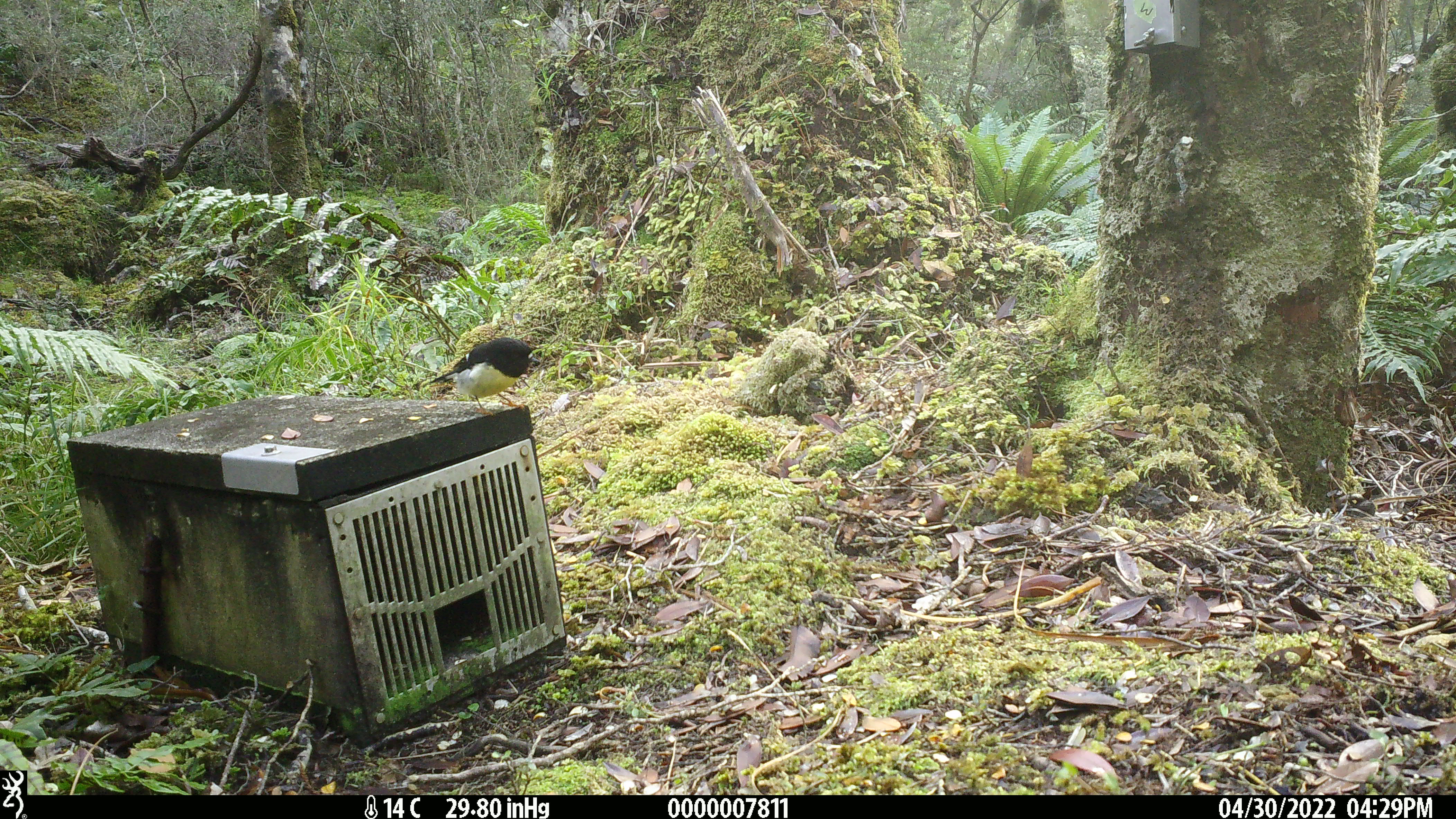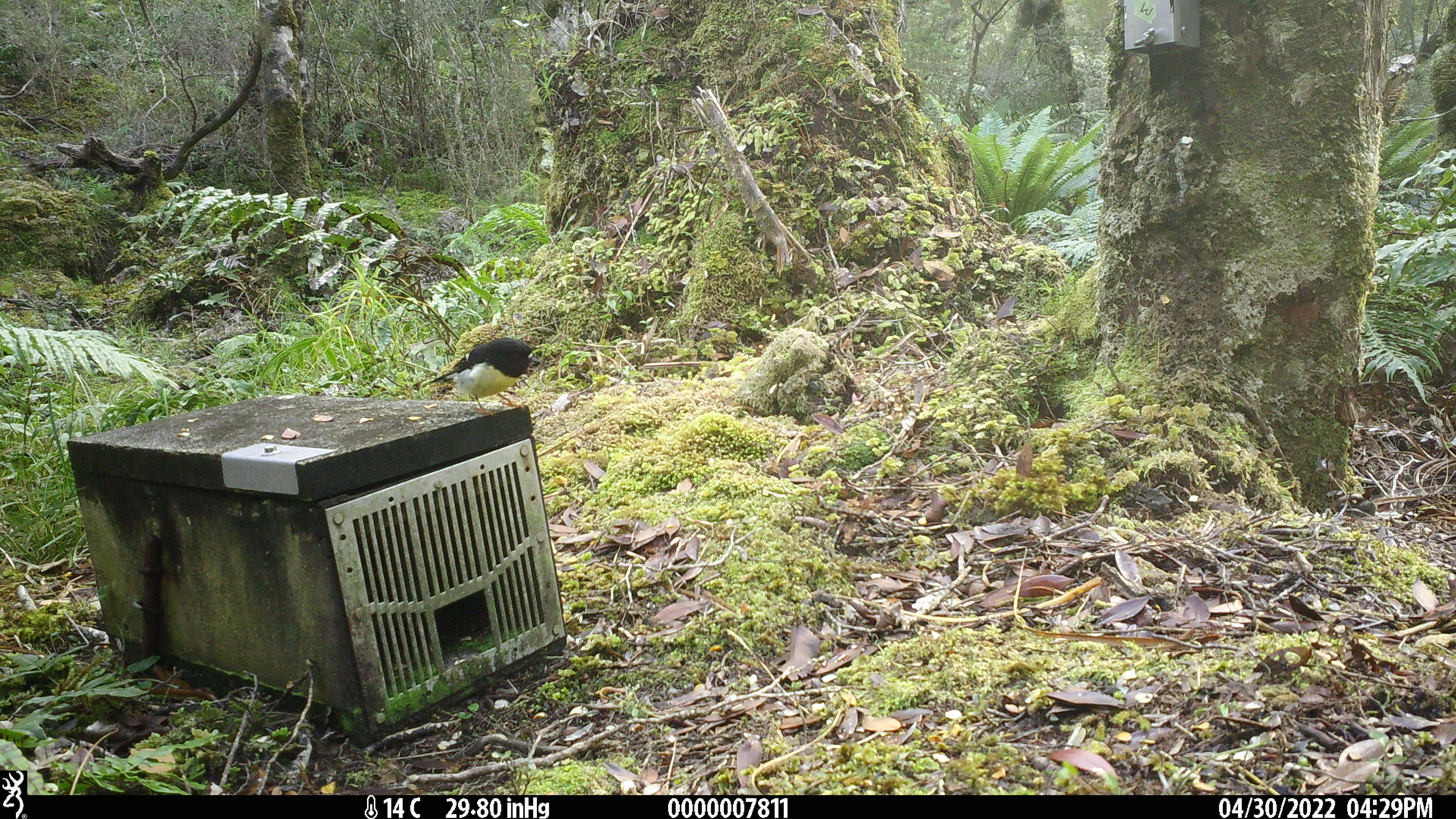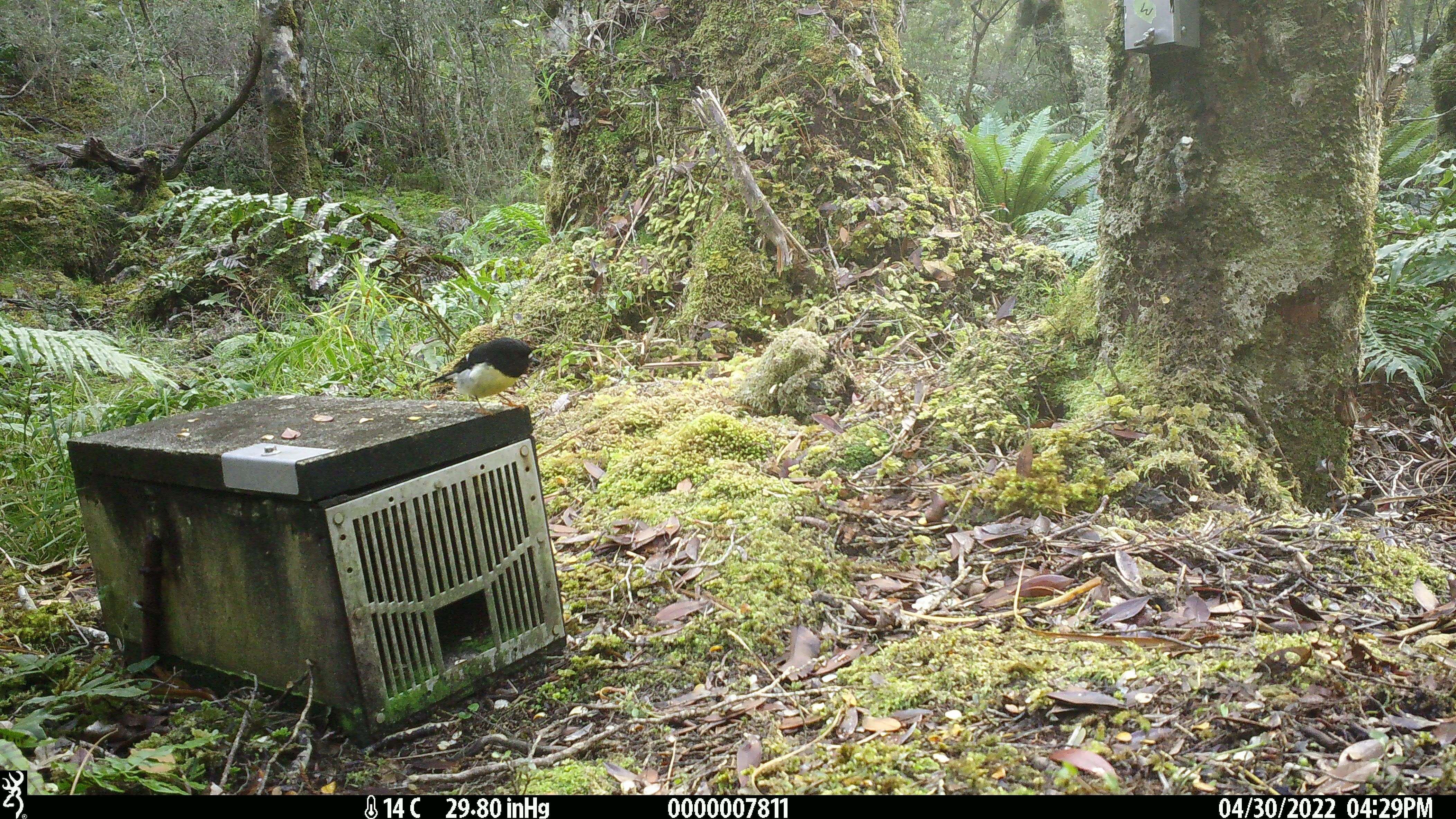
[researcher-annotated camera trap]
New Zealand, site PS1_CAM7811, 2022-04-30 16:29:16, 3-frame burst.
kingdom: Animalia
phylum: Chordata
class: Aves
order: Passeriformes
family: Petroicidae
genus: Petroica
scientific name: Petroica macrocephala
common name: tomtit